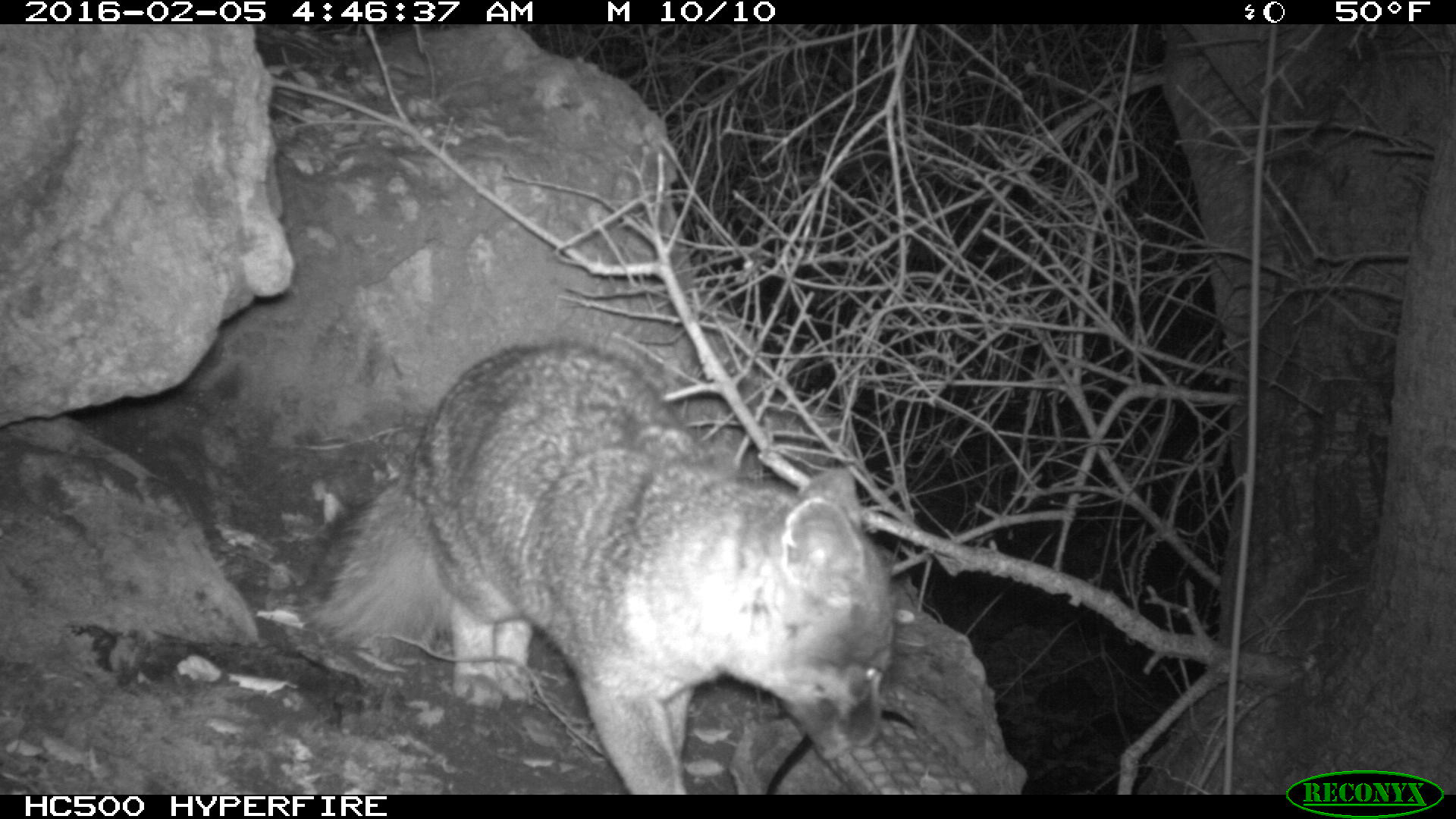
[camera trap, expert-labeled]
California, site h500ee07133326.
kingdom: Animalia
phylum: Chordata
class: Mammalia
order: Carnivora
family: Canidae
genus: Urocyon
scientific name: Urocyon littoralis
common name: island fox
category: fox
Fox (island fox) (Urocyon littoralis).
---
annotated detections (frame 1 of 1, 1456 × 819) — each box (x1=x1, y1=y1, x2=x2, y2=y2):
fox: (x1=300, y1=342, x2=896, y2=795)